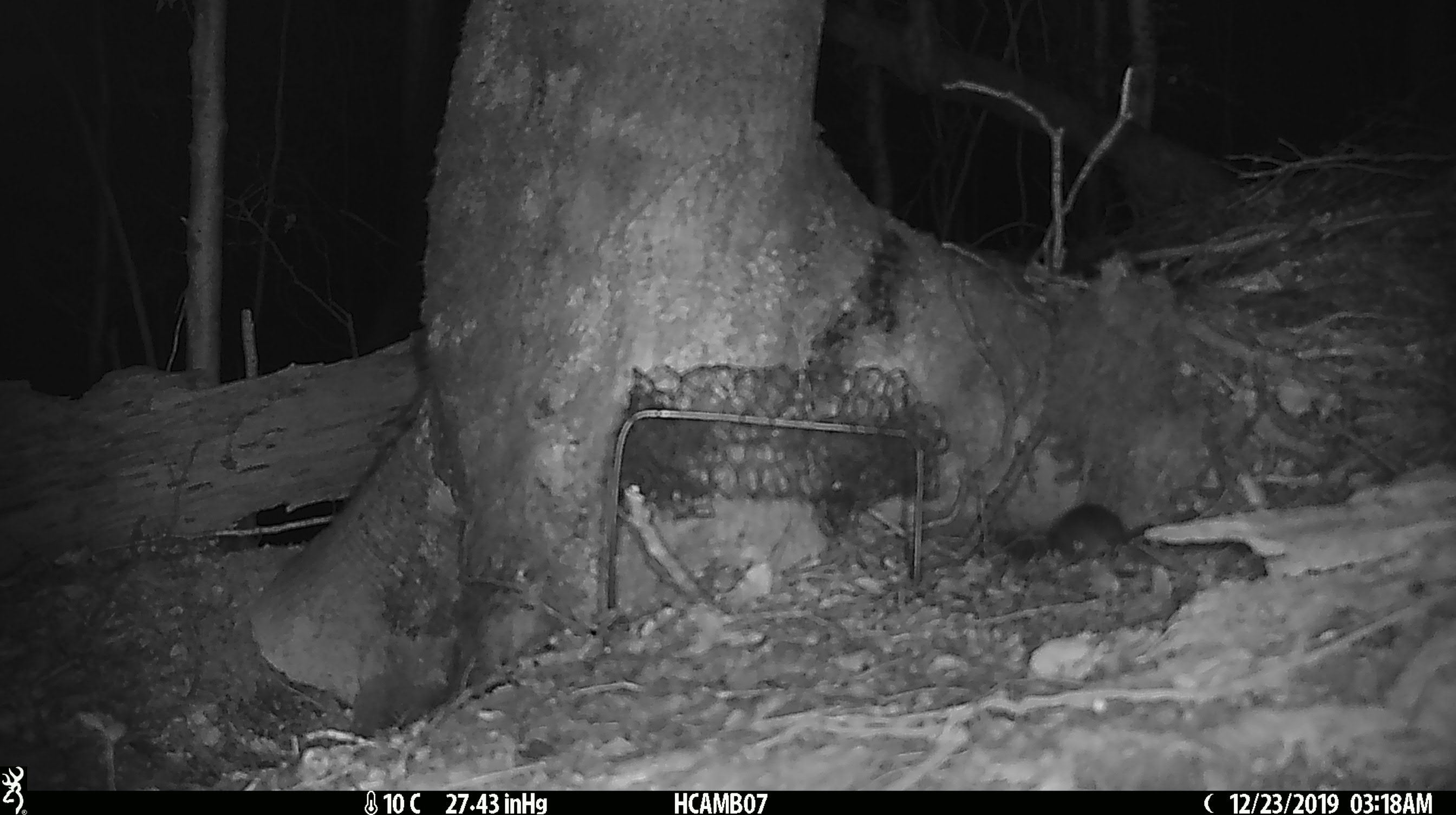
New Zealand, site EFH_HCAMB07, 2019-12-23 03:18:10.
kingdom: Animalia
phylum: Chordata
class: Mammalia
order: Rodentia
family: Muridae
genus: Mus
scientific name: Mus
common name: mouse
Mouse (Mus).